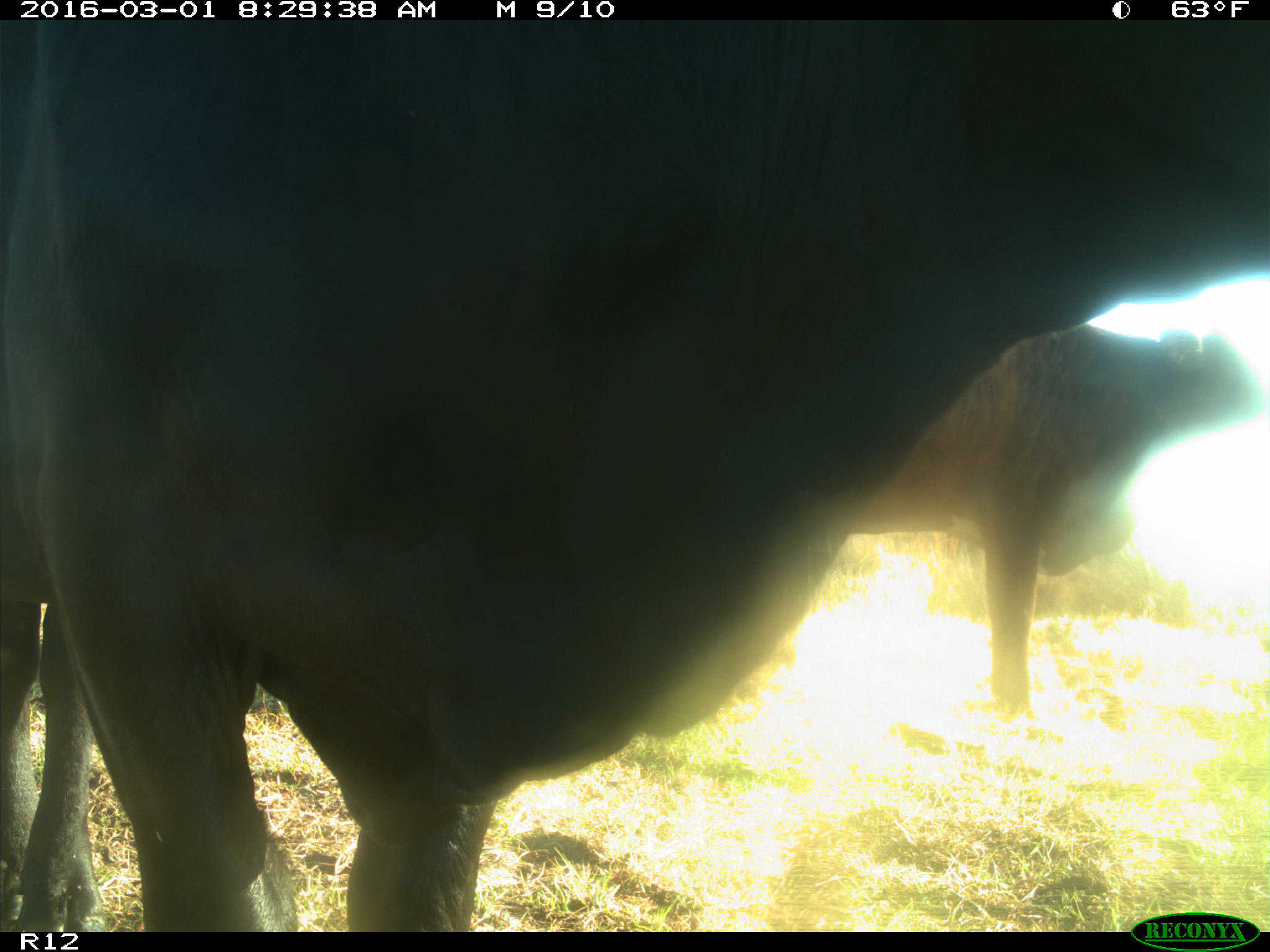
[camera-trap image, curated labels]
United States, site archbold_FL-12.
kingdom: Animalia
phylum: Chordata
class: Mammalia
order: Artiodactyla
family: Bovidae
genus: Bos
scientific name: Bos taurus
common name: domestic cow